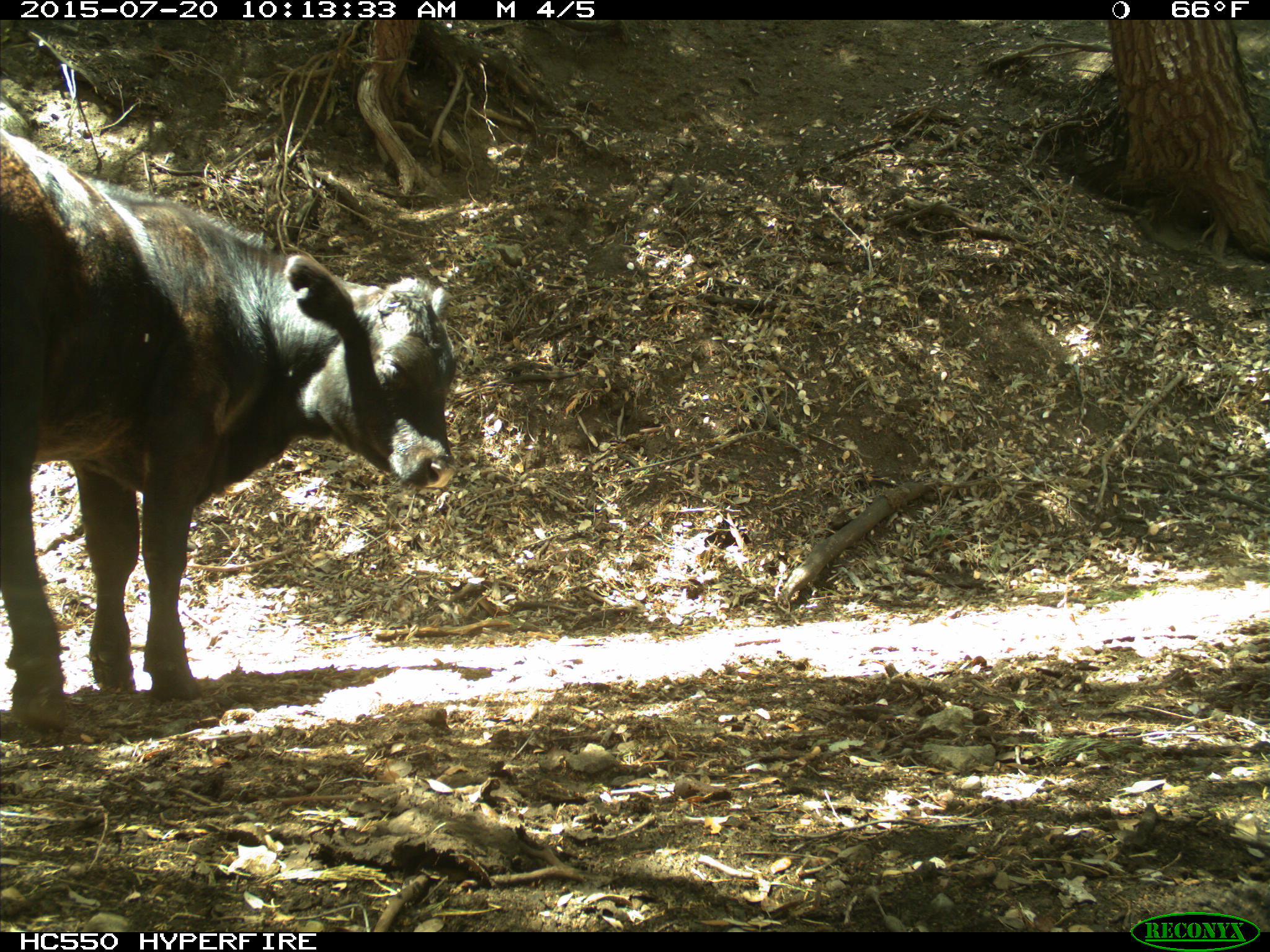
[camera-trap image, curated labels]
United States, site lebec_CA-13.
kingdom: Animalia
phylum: Chordata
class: Mammalia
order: Artiodactyla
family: Bovidae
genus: Bos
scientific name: Bos taurus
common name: domestic cow